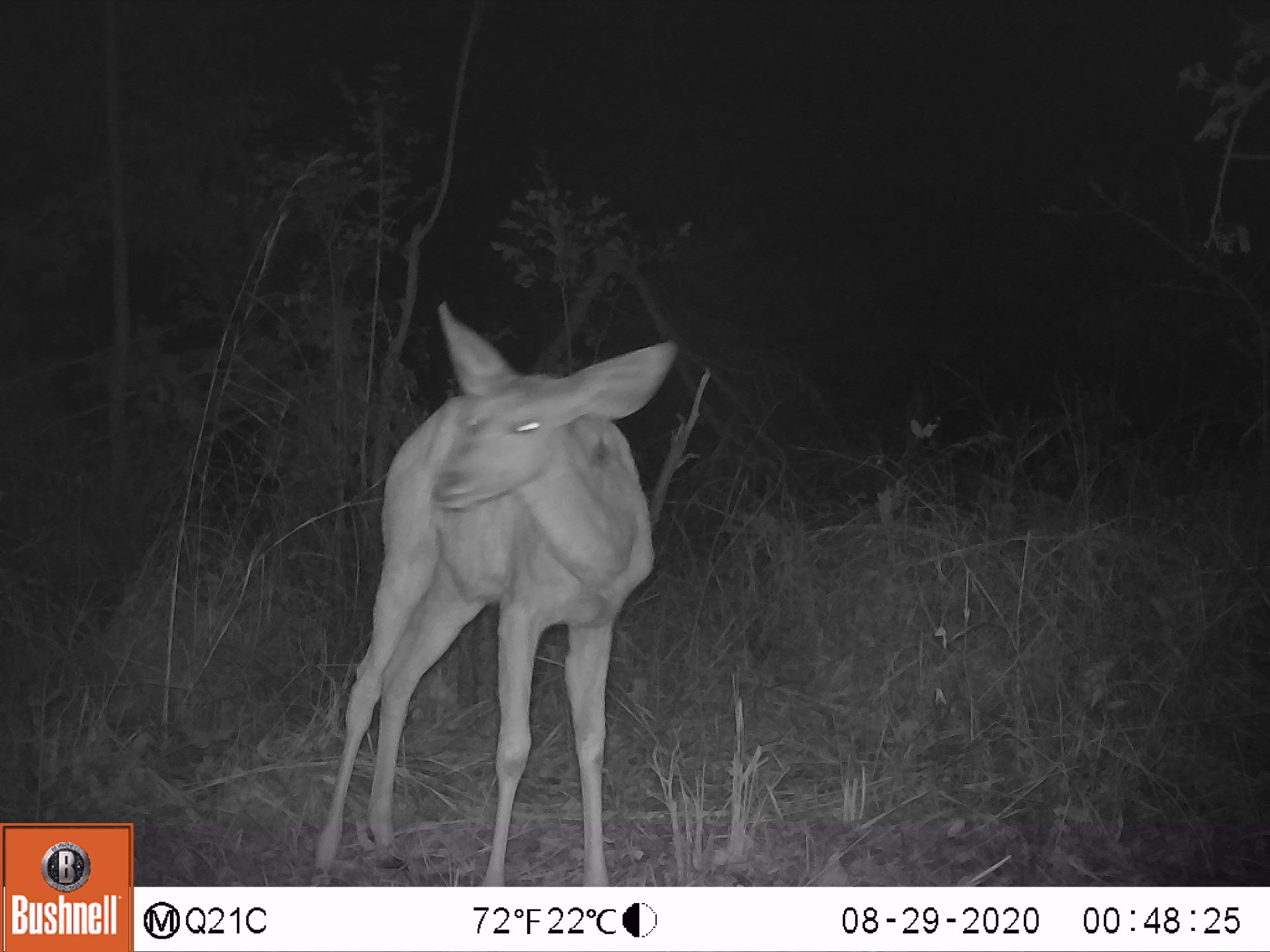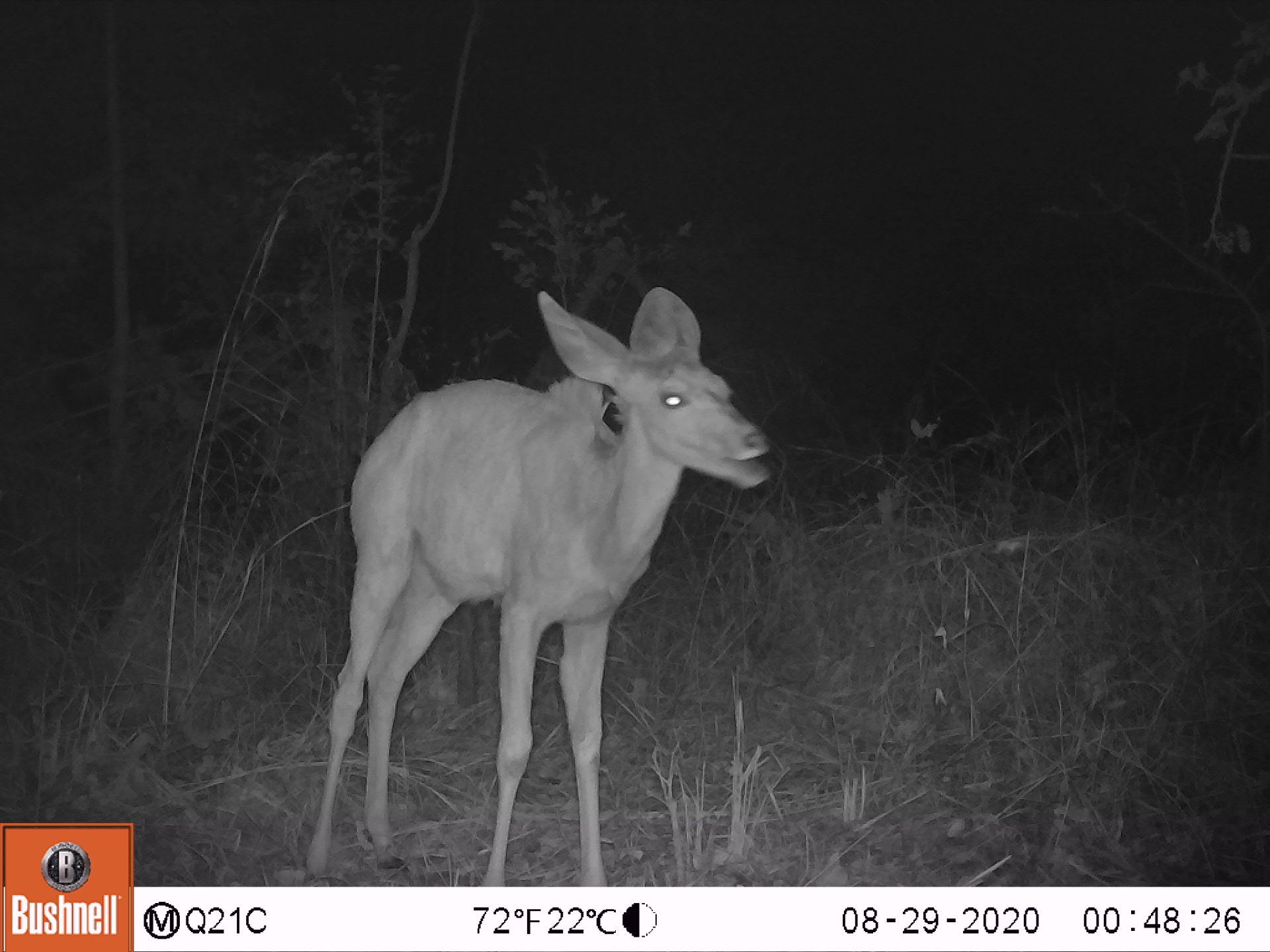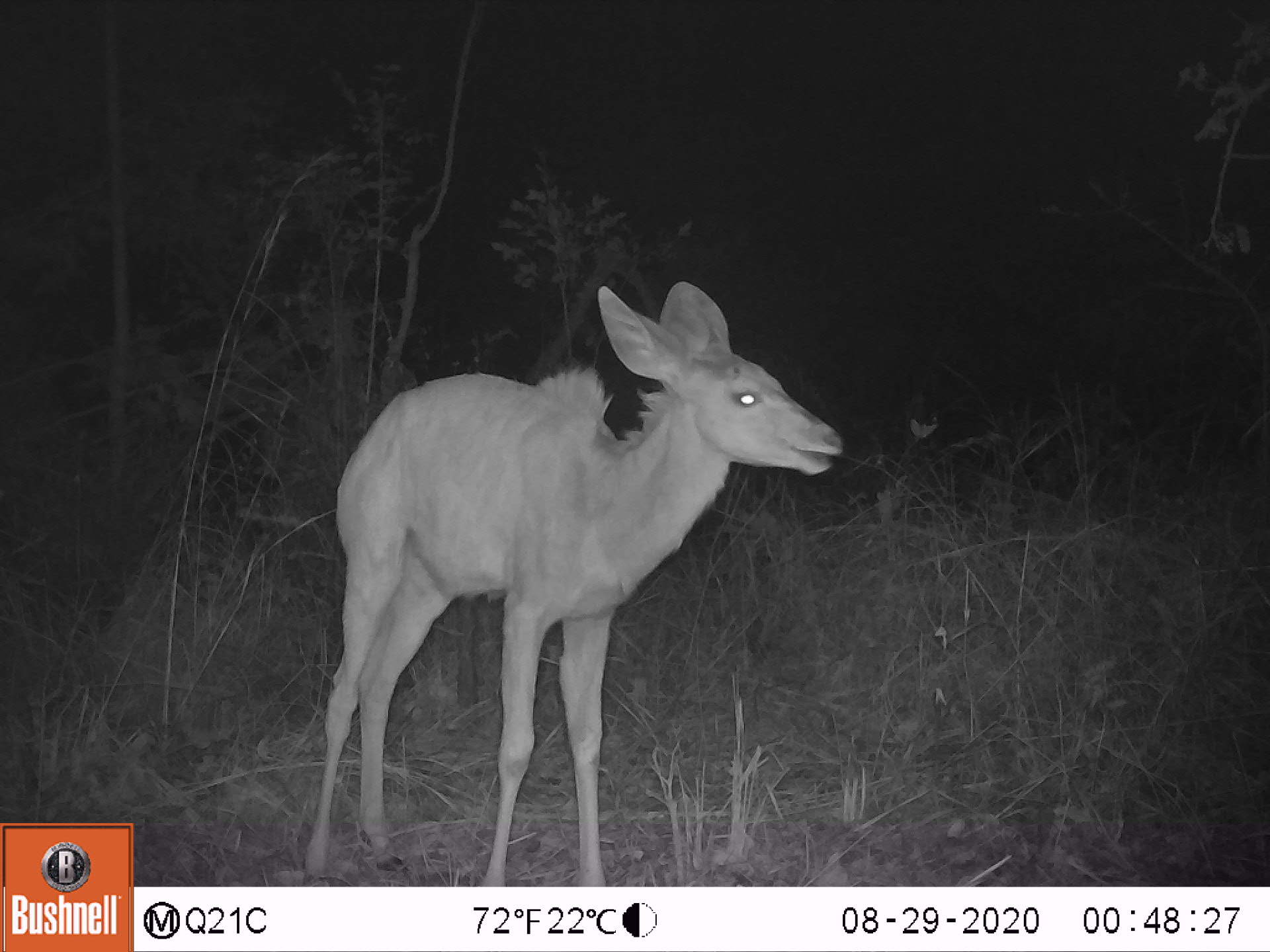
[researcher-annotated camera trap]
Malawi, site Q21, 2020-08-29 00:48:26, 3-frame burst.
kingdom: Animalia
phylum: Chordata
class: Mammalia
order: Artiodactyla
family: Bovidae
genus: Tragelaphus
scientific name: Tragelaphus strepsiceros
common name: greater kudu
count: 1